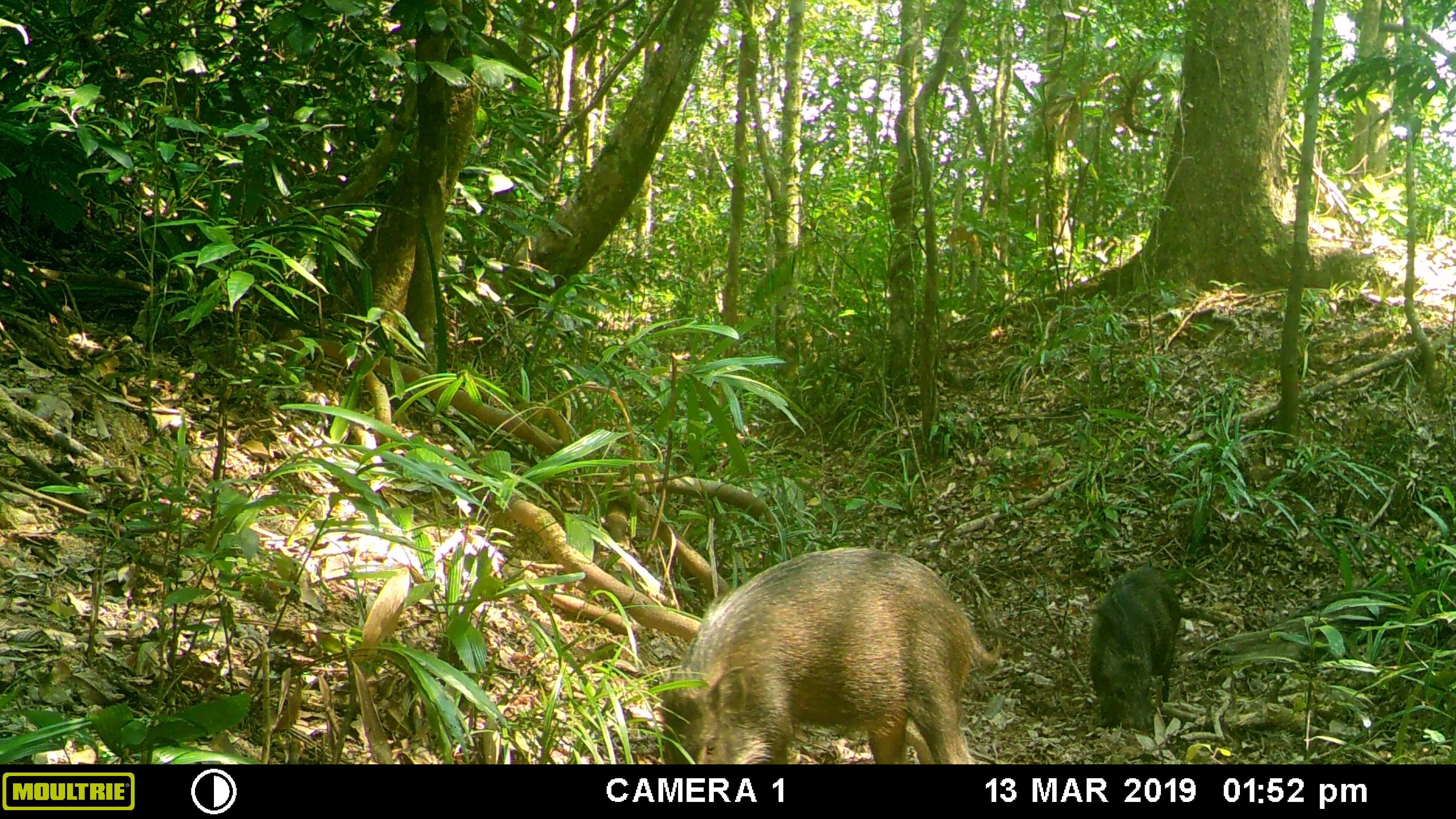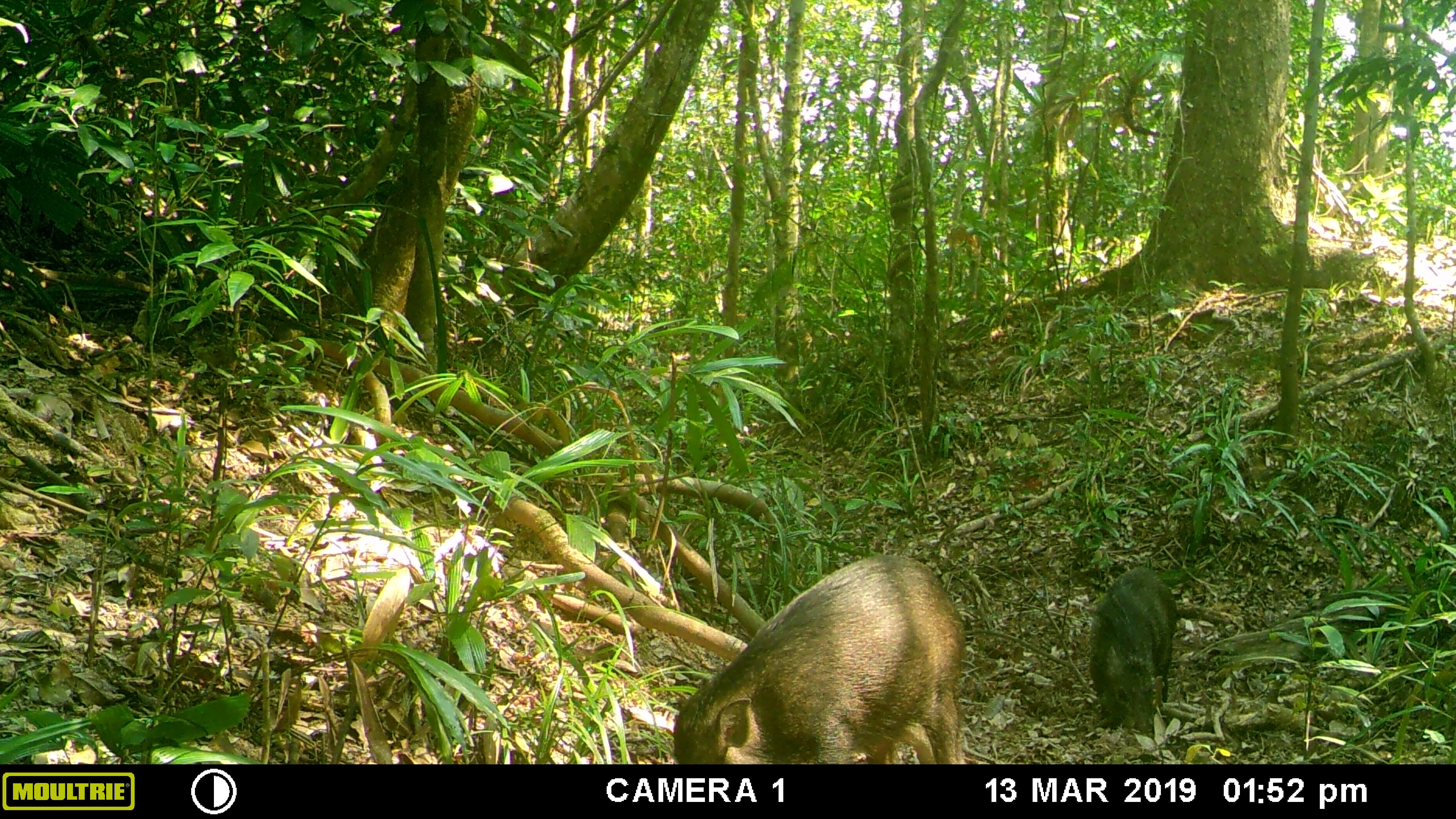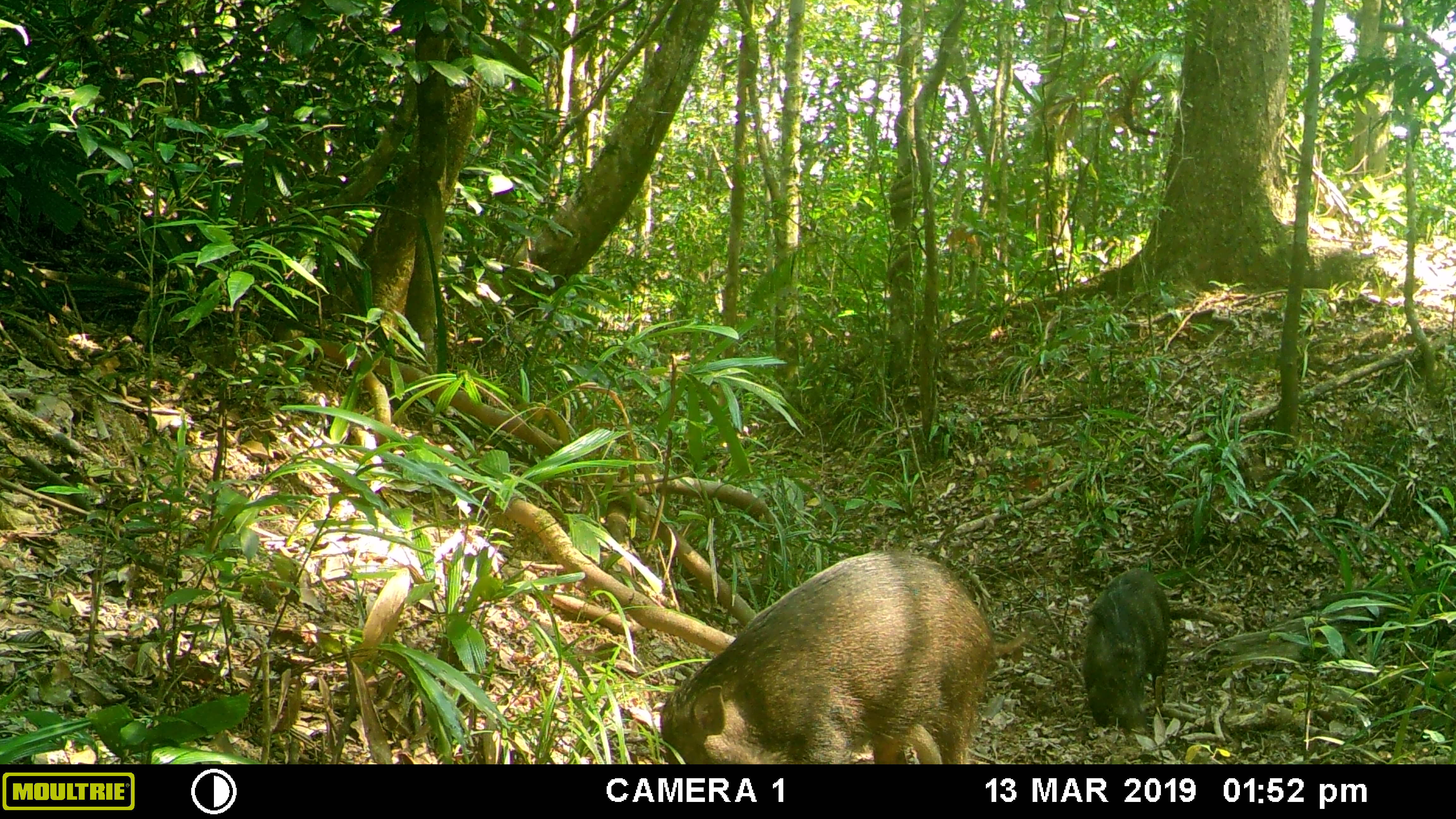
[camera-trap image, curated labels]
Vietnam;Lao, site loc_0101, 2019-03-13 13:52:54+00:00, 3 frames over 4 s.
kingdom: Animalia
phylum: Chordata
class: Mammalia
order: Artiodactyla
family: Suidae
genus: Sus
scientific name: Sus scrofa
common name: eurasian wild pig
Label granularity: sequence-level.